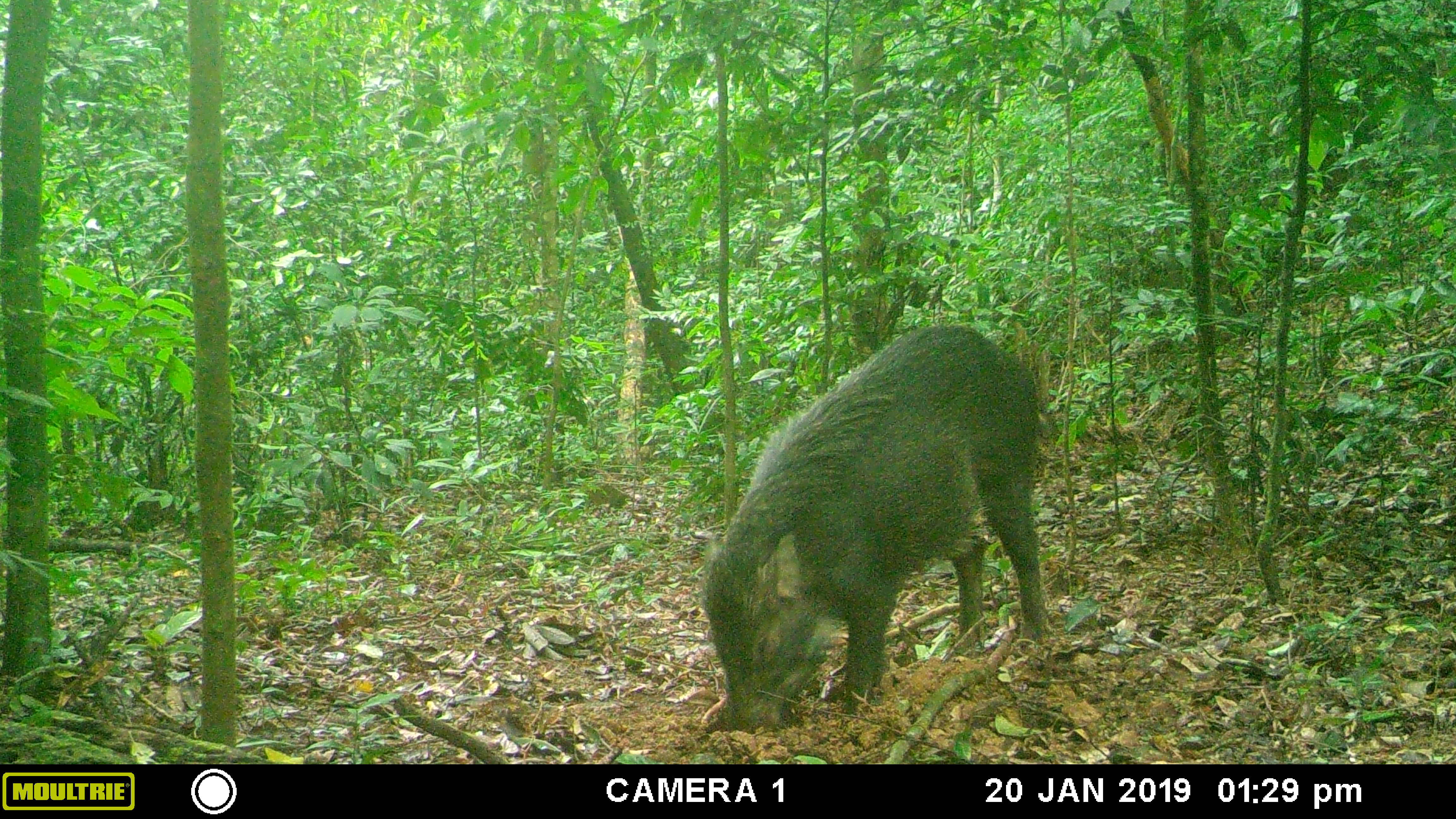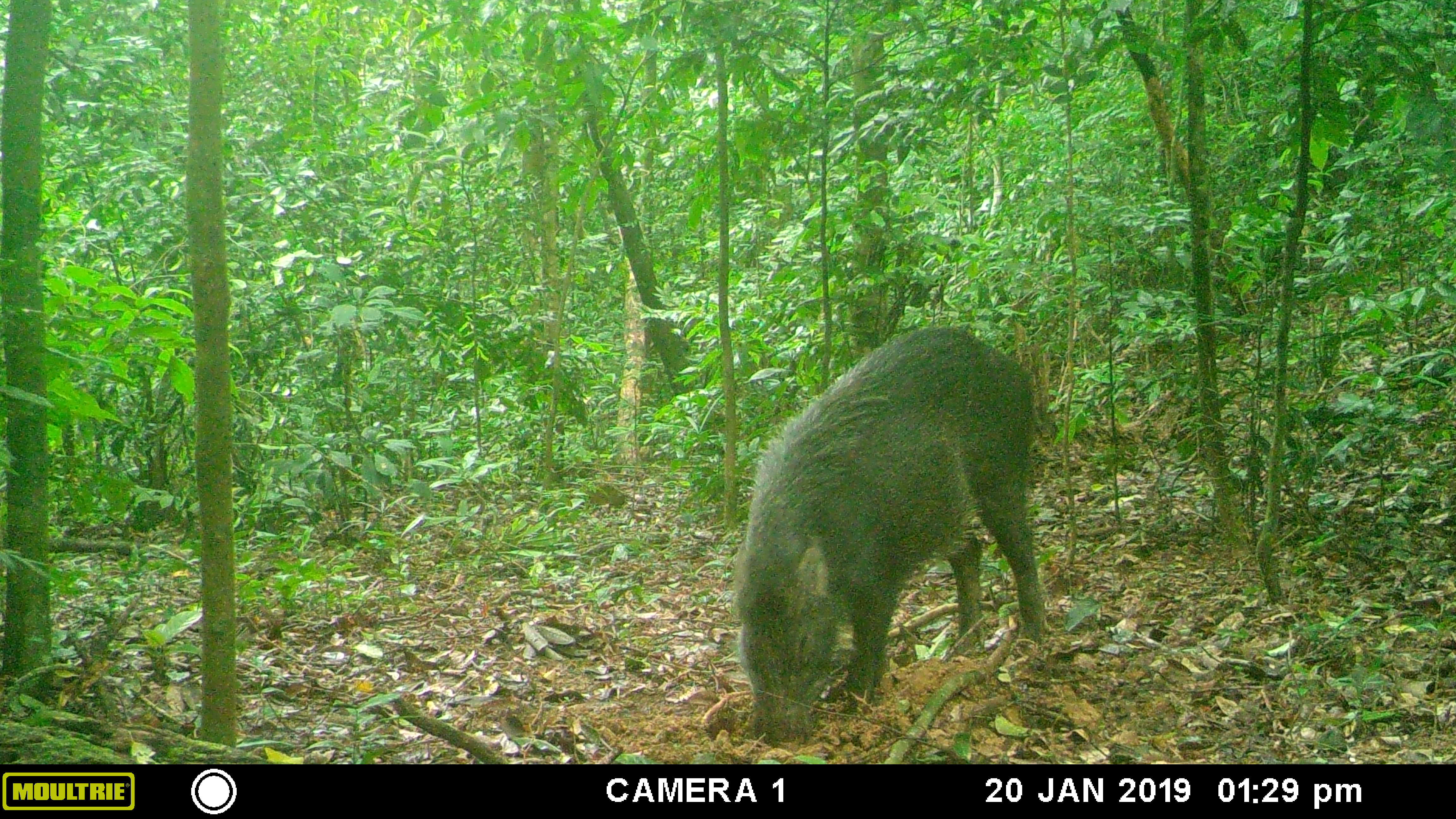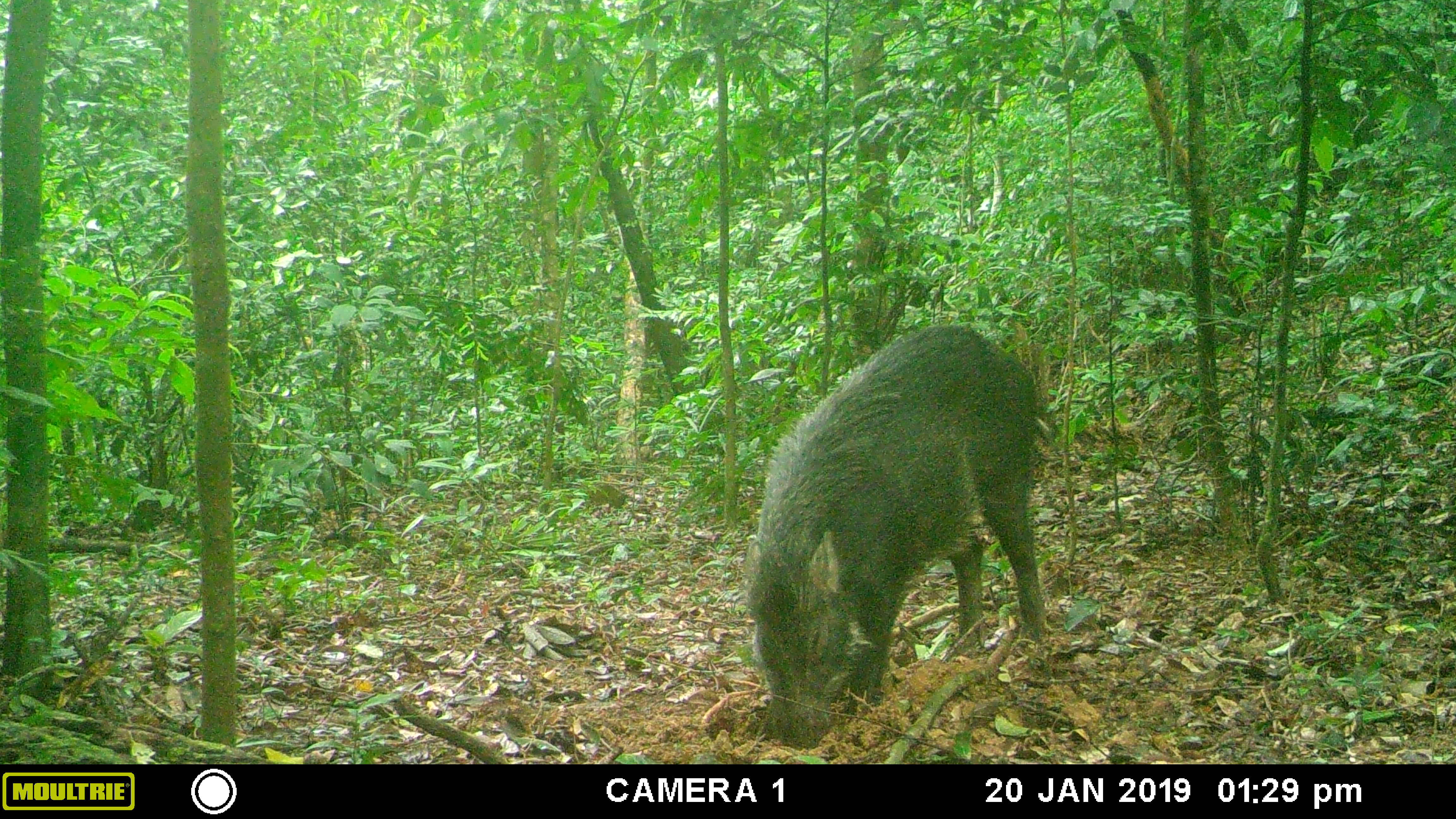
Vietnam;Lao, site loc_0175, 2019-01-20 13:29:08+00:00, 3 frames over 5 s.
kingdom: Animalia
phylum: Chordata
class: Mammalia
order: Artiodactyla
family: Suidae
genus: Sus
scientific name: Sus scrofa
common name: eurasian wild pig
Eurasian wild pig (Sus scrofa). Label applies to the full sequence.